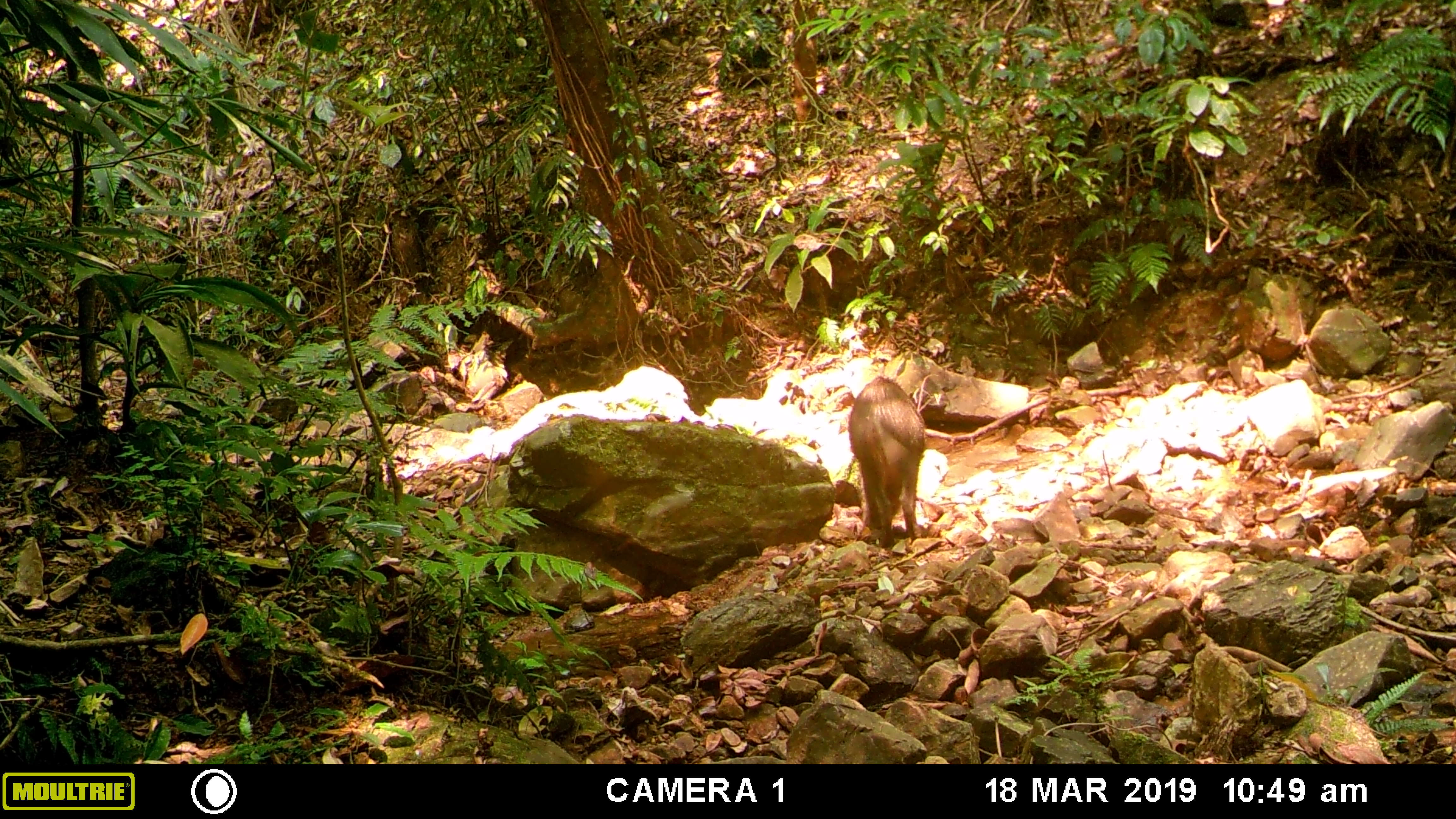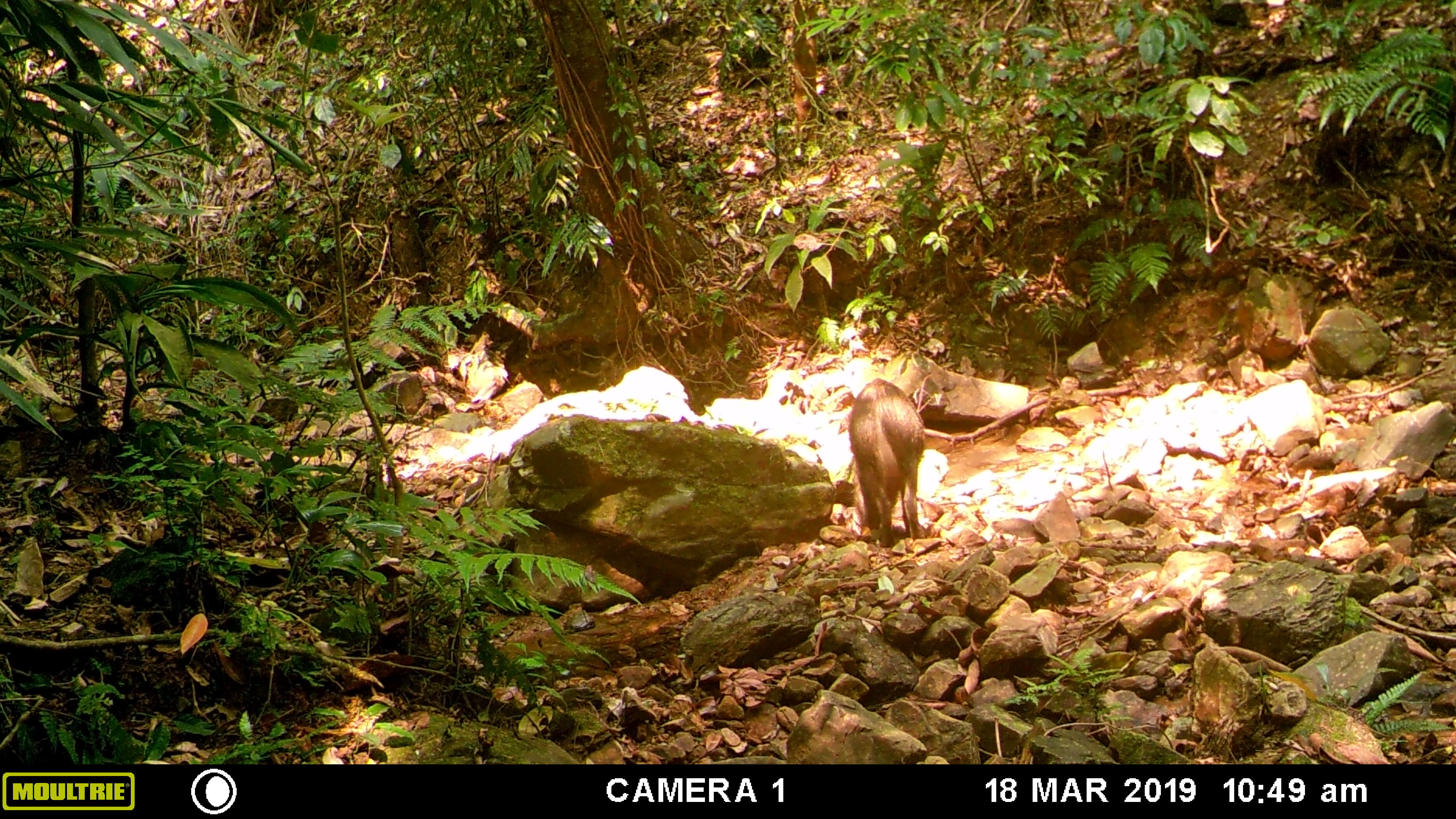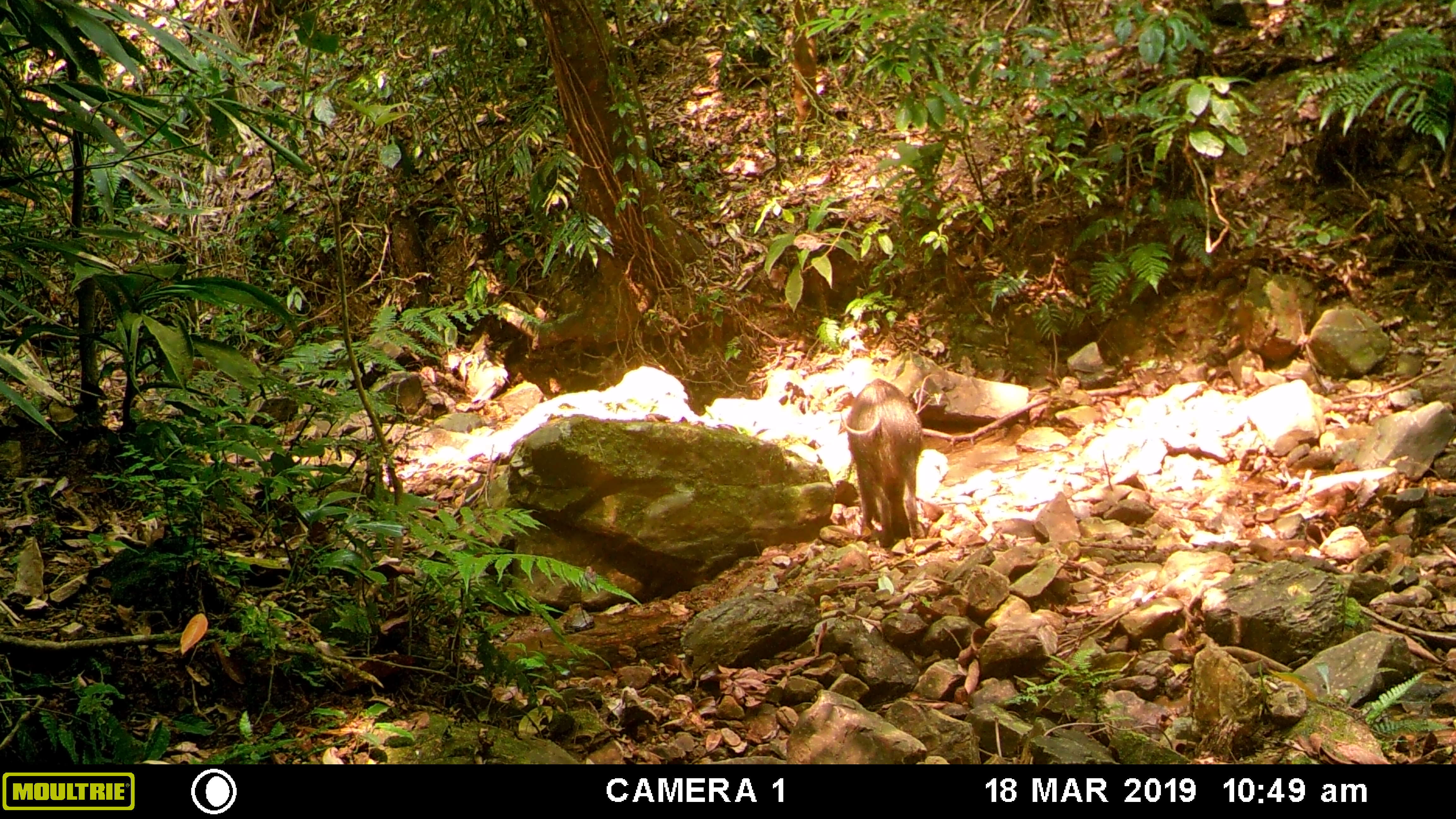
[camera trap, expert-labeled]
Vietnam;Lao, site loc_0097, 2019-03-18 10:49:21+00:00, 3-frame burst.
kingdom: Animalia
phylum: Chordata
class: Mammalia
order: Artiodactyla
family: Suidae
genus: Sus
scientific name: Sus scrofa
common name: eurasian wild pig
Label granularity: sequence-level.